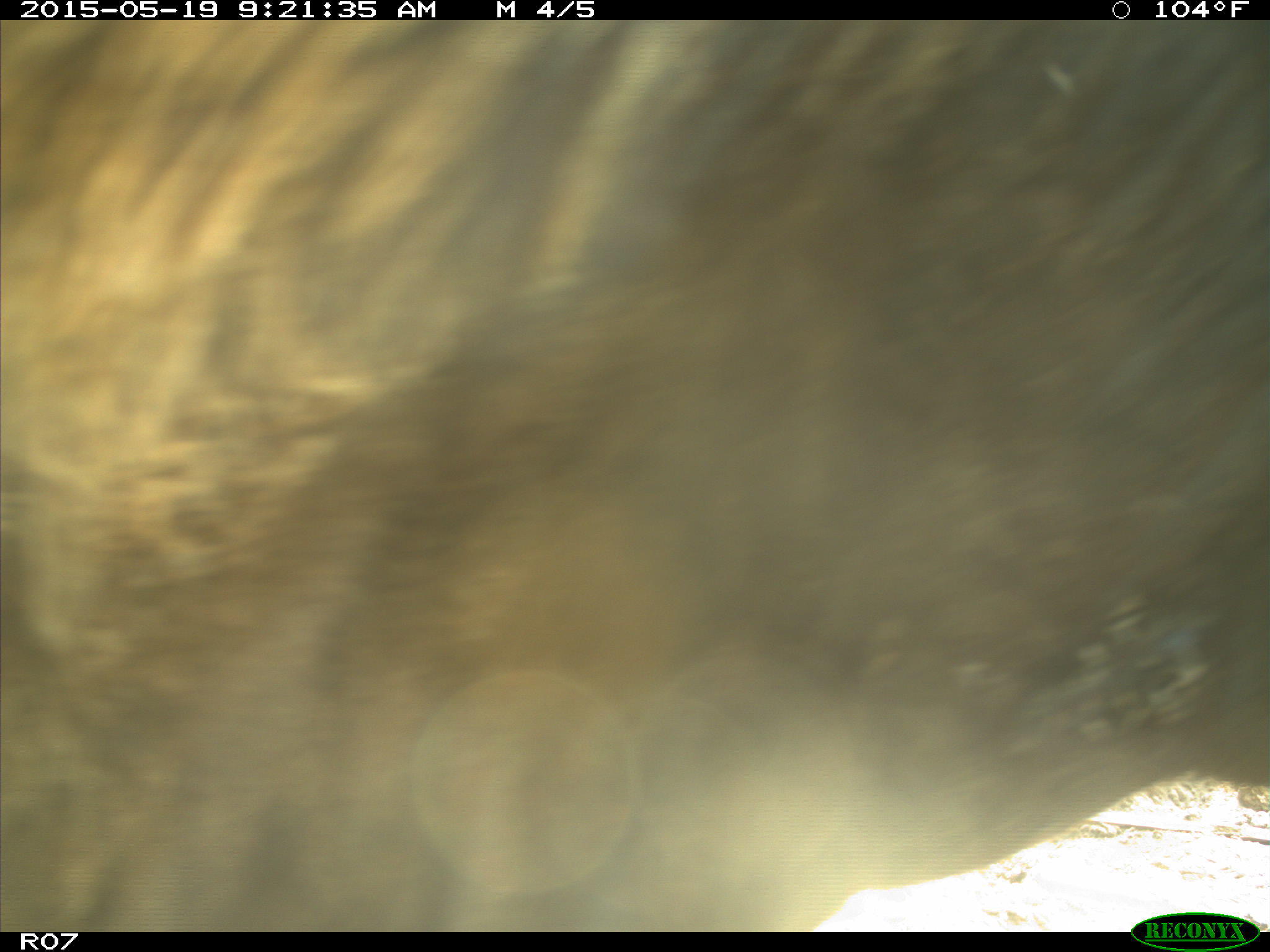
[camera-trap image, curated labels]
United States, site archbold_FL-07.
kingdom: Animalia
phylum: Chordata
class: Mammalia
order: Artiodactyla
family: Bovidae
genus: Bos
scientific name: Bos taurus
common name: domestic cow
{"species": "Bos taurus (domestic cow)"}